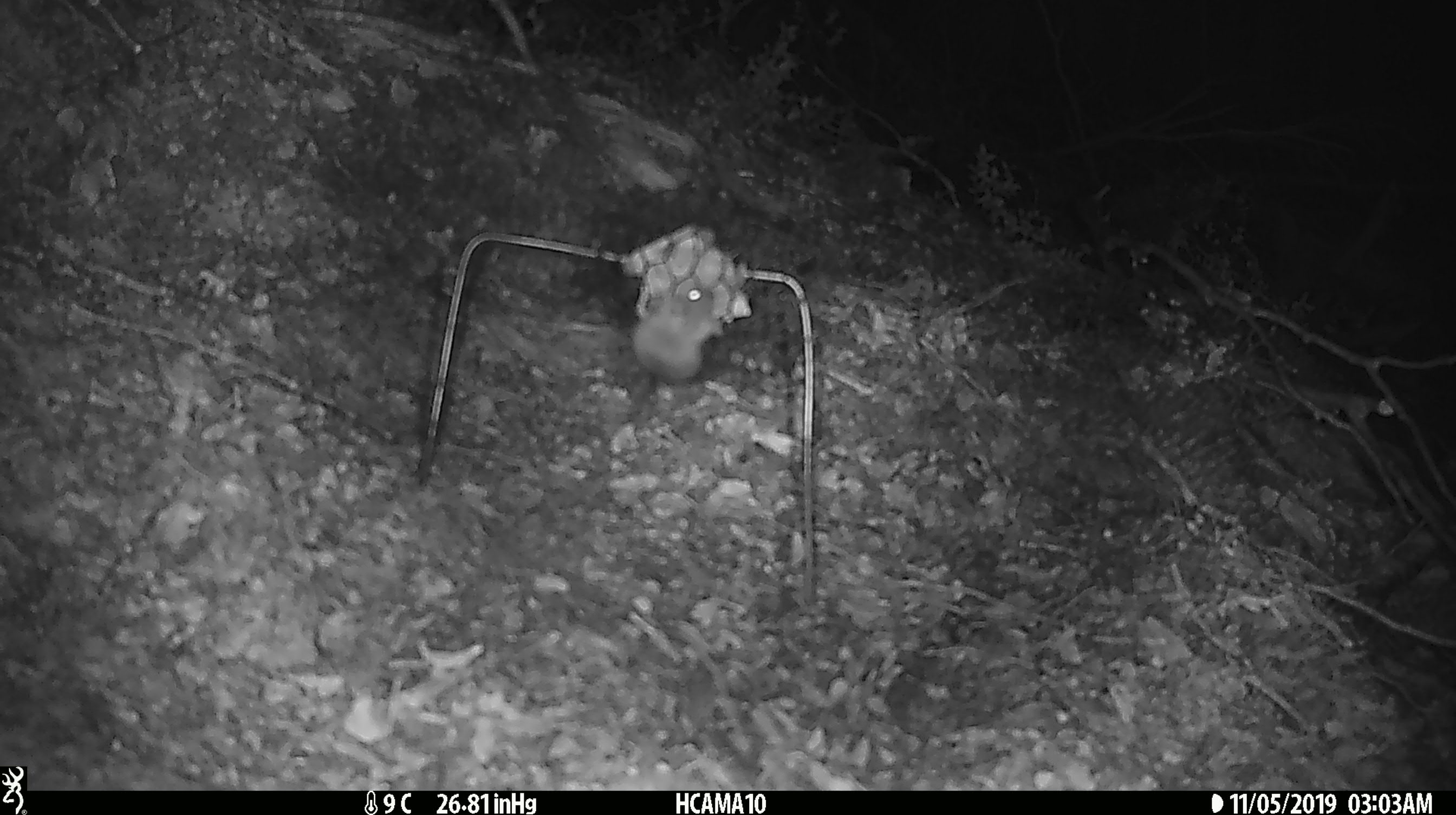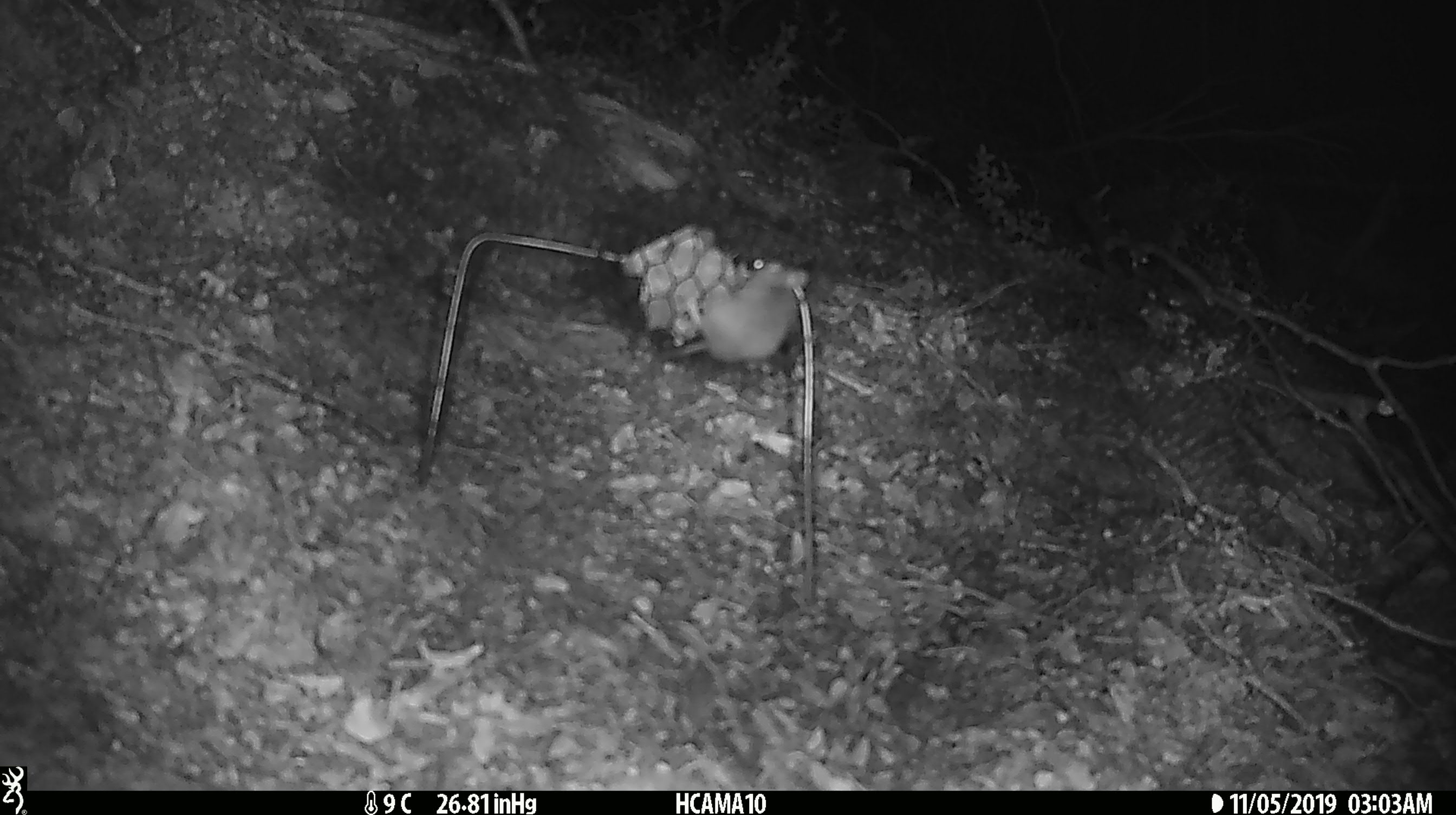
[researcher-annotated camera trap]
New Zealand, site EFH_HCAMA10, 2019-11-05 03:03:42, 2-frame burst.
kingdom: Animalia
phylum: Chordata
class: Mammalia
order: Rodentia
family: Muridae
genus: Mus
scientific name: Mus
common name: mouse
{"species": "mouse (Mus)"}